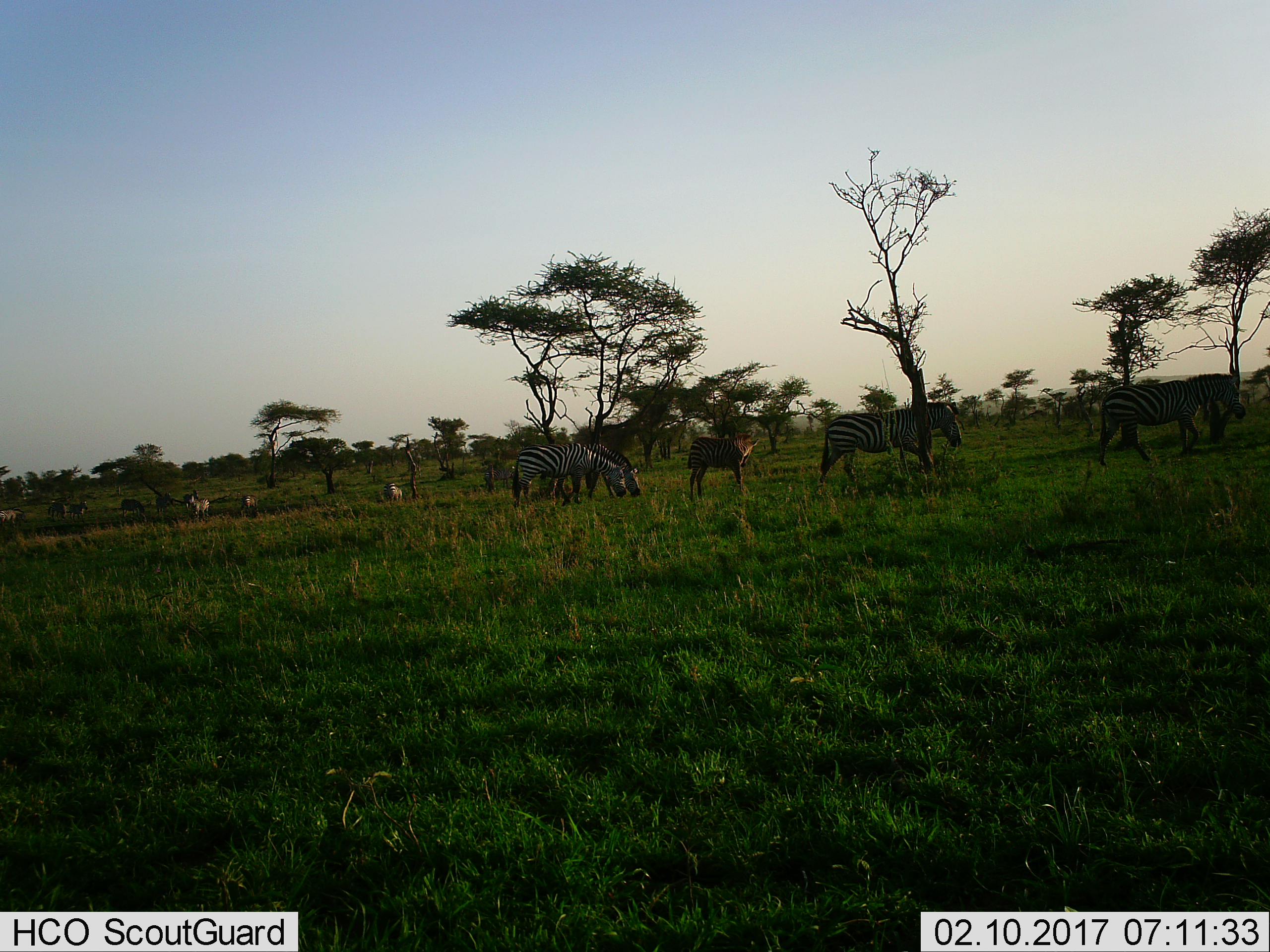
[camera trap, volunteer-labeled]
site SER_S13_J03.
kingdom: Animalia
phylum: Chordata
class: Mammalia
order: Perissodactyla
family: Equidae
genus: Equus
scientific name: Equus quagga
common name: plains zebra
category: zebraplains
Zebraplains (plains zebra) (Equus quagga), count 11-50. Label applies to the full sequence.